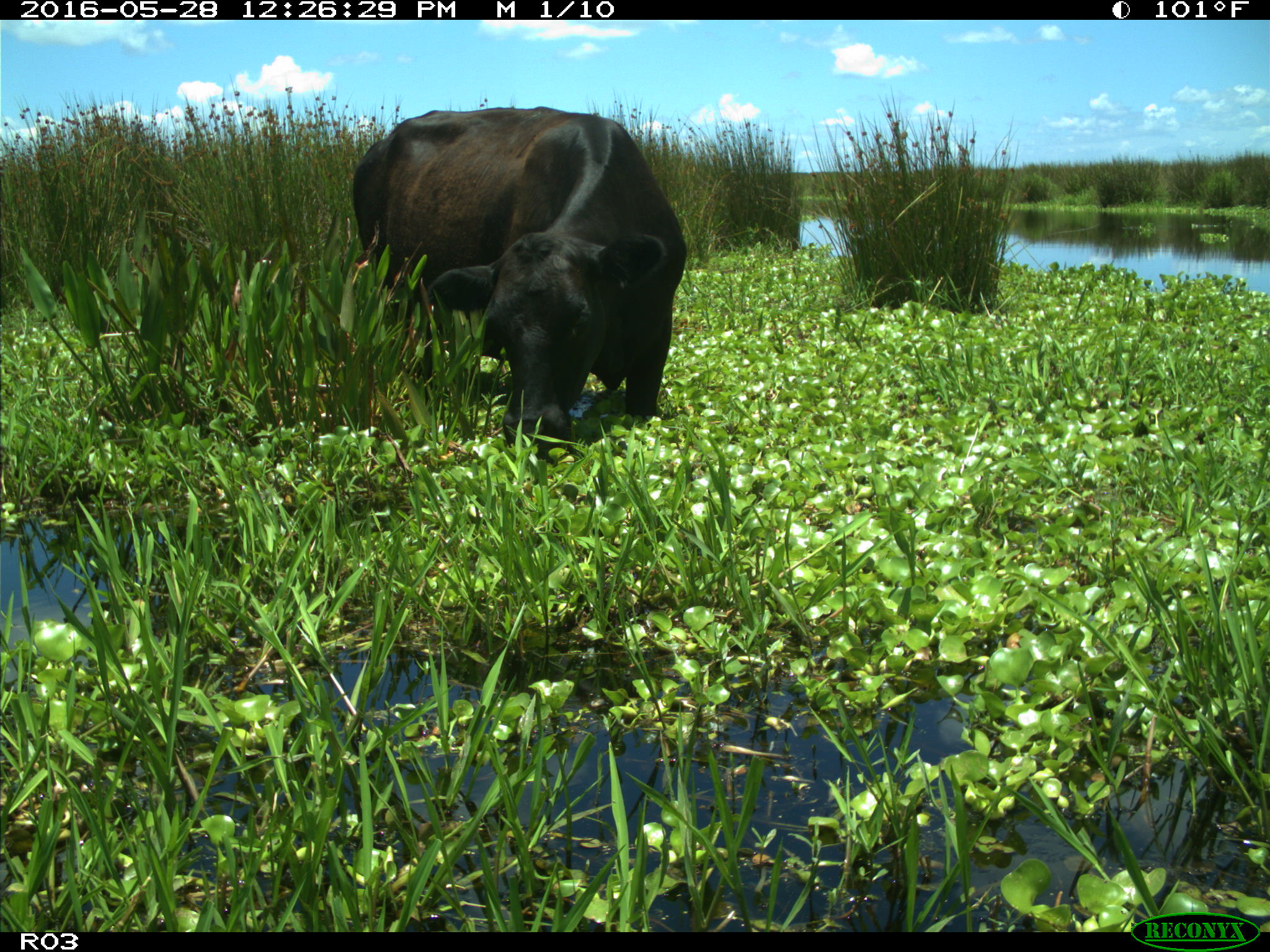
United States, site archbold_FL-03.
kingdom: Animalia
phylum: Chordata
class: Mammalia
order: Artiodactyla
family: Bovidae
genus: Bos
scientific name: Bos taurus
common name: domestic cow